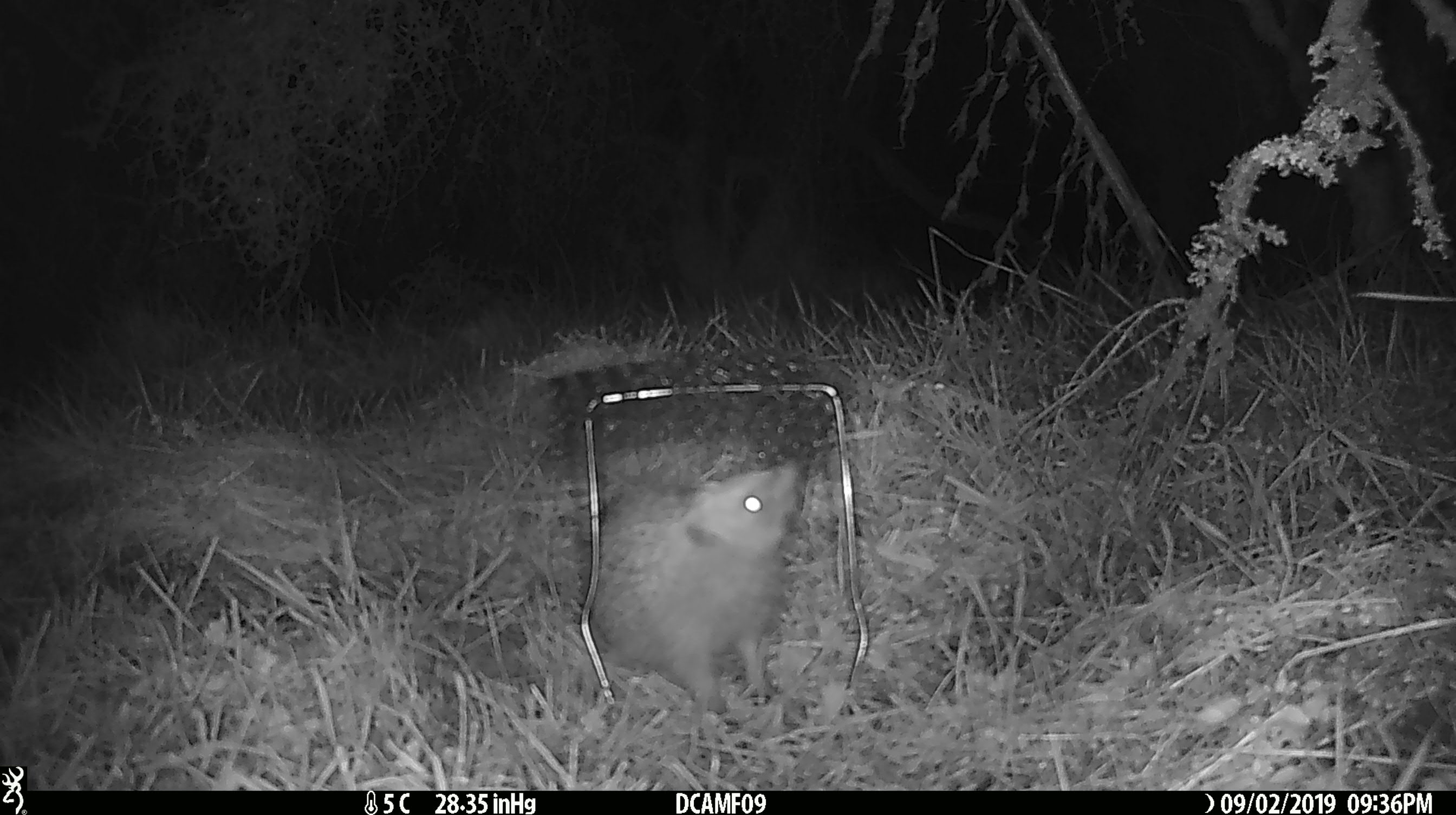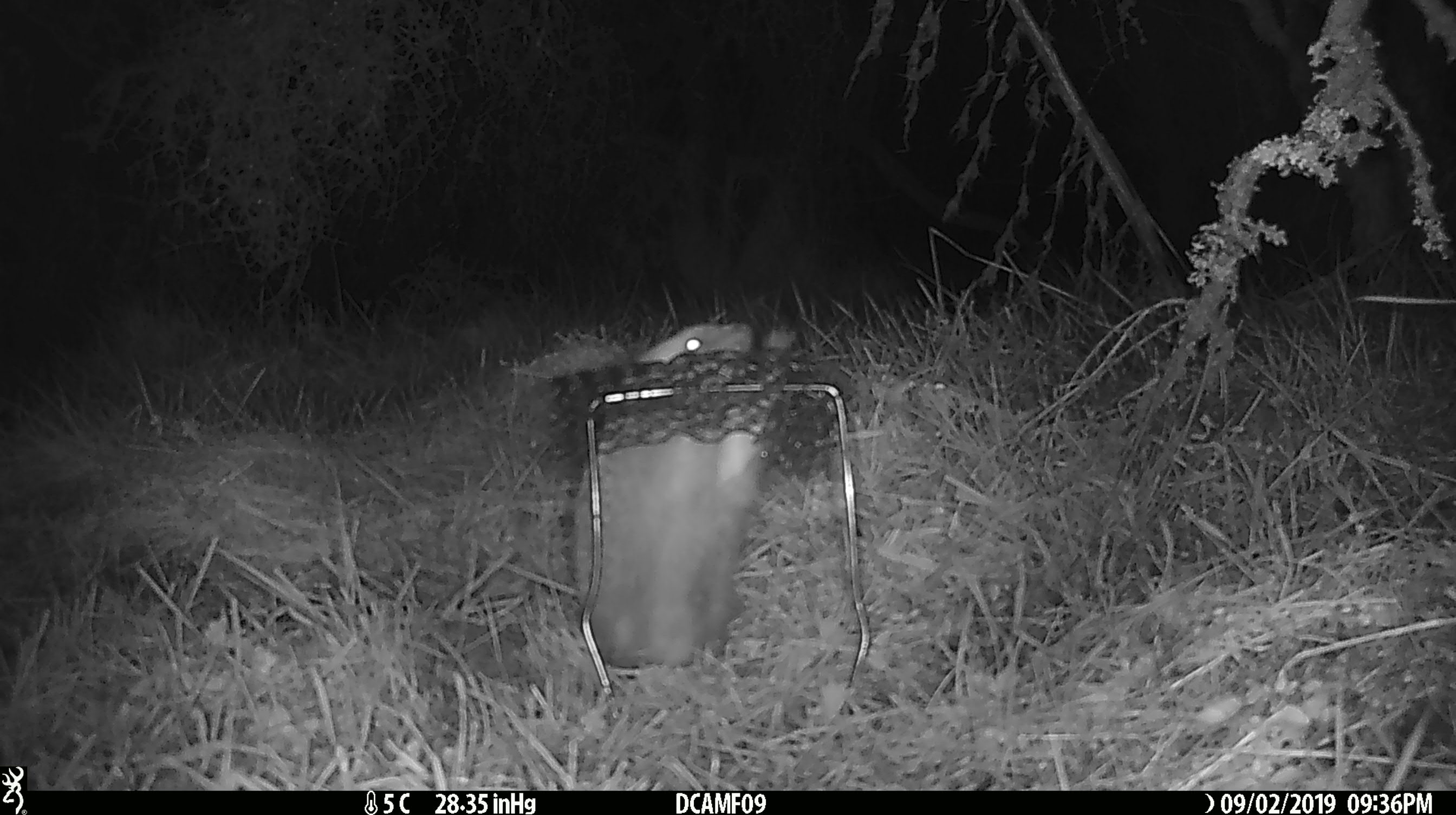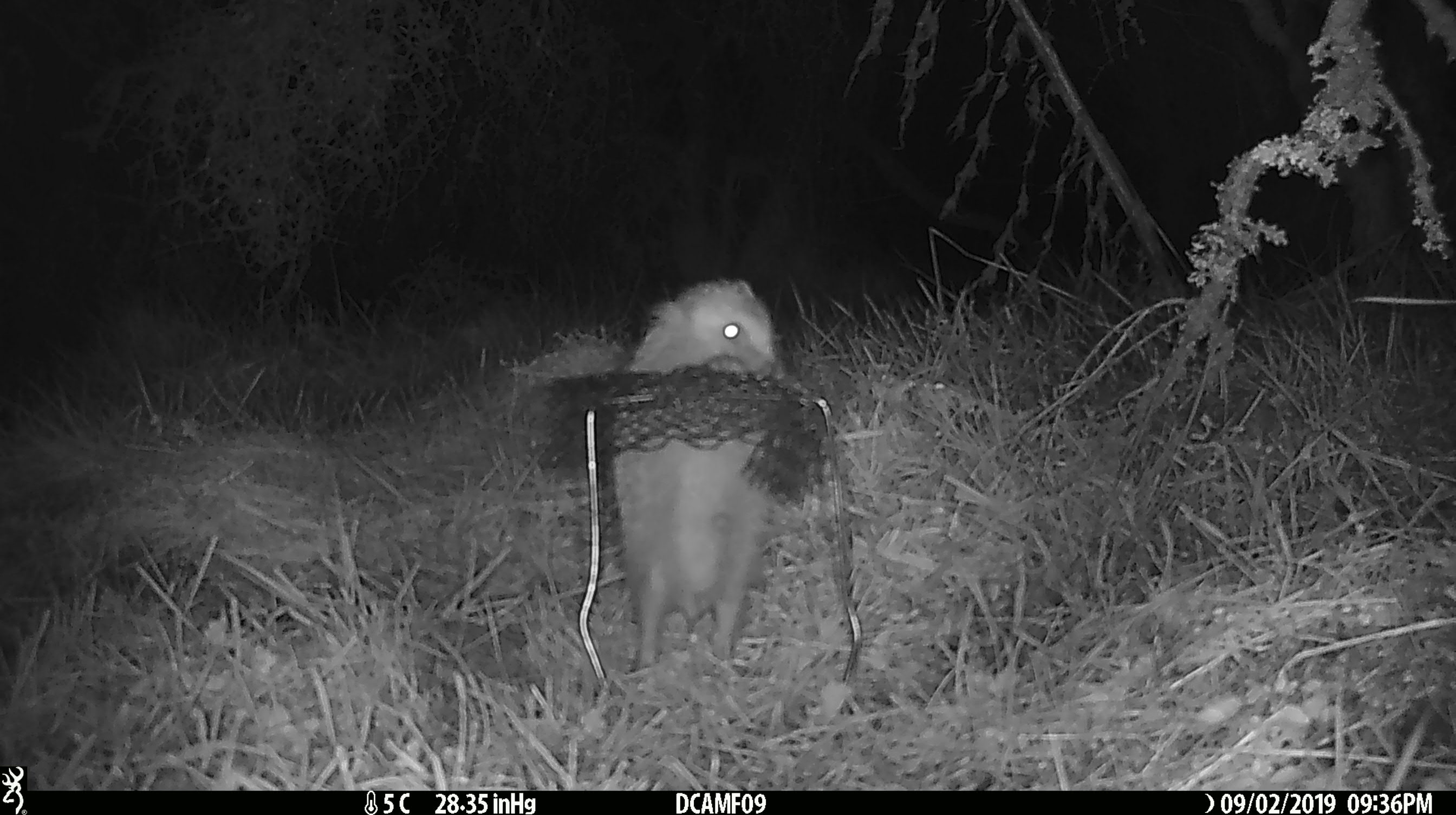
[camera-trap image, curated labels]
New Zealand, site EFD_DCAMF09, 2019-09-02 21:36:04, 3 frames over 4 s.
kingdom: Animalia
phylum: Chordata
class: Mammalia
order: Eulipotyphla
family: Erinaceidae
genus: Erinaceus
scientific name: Erinaceus europaeus europaeus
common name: european hedgehog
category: hedgehog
Hedgehog (european hedgehog) (Erinaceus europaeus europaeus).